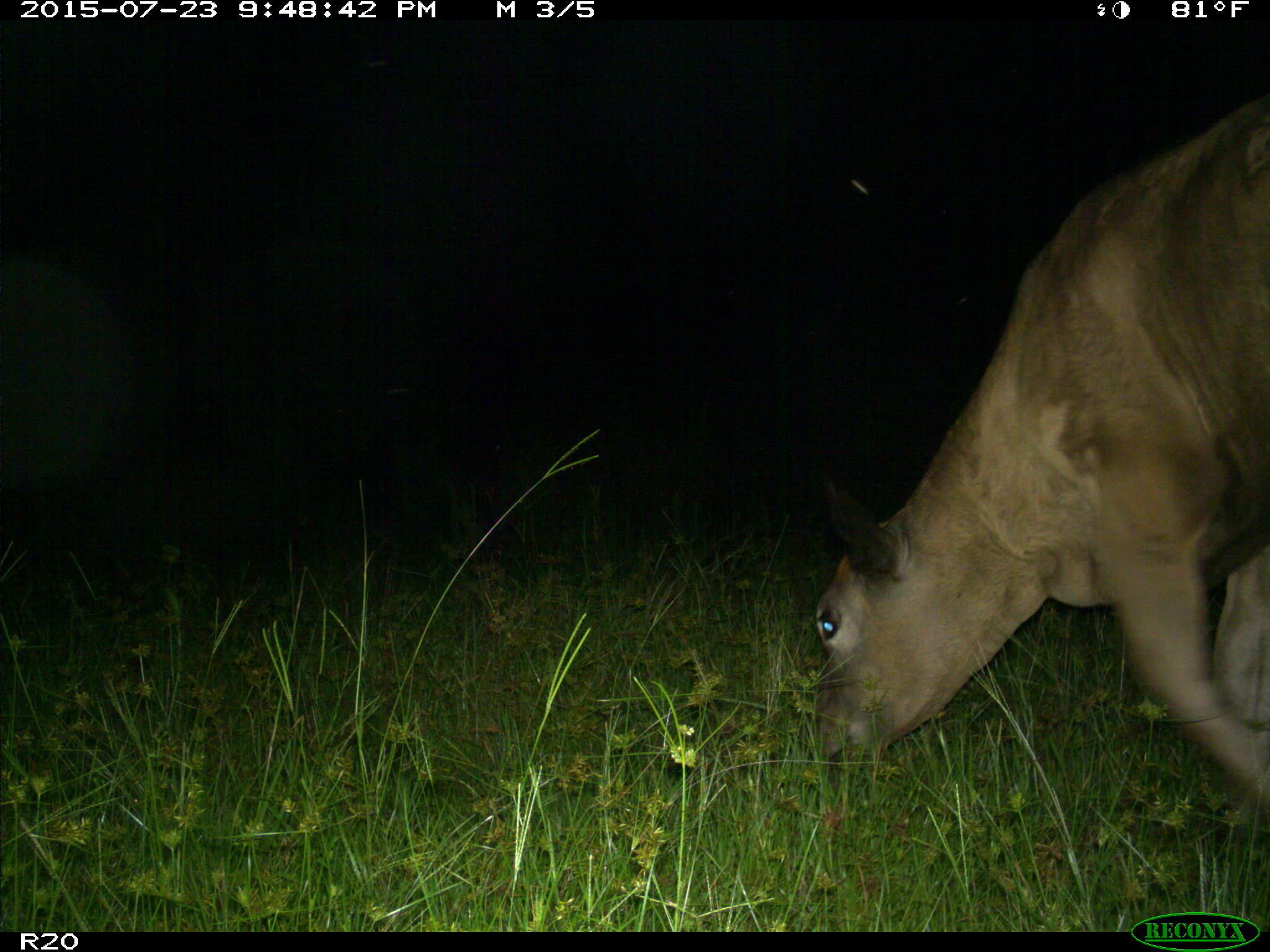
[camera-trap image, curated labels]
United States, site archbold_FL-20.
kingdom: Animalia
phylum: Chordata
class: Mammalia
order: Artiodactyla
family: Bovidae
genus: Bos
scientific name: Bos taurus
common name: domestic cow